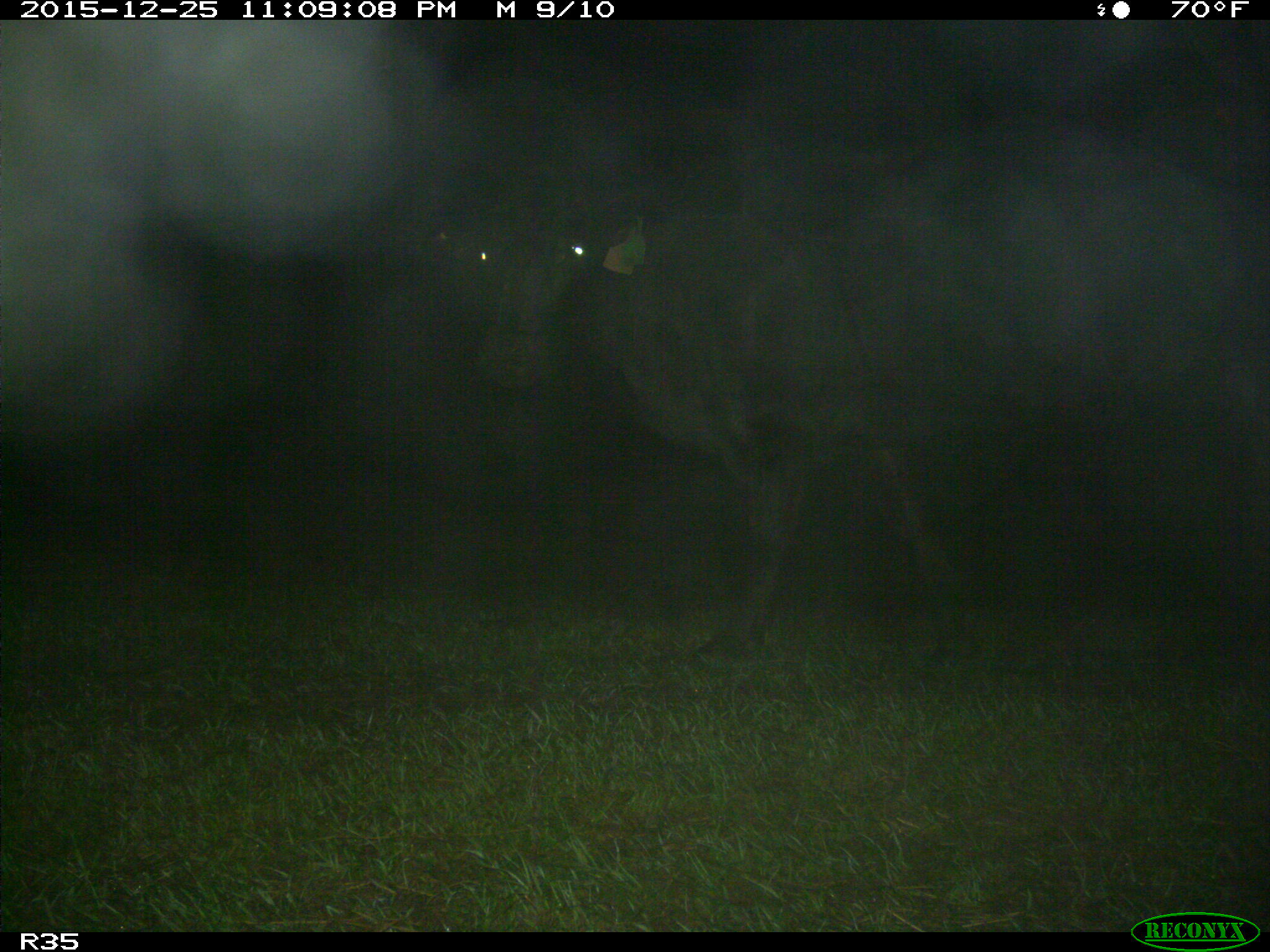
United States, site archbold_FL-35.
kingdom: Animalia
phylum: Chordata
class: Mammalia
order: Artiodactyla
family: Bovidae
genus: Bos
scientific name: Bos taurus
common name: domestic cow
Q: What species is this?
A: Bos taurus (domestic cow).